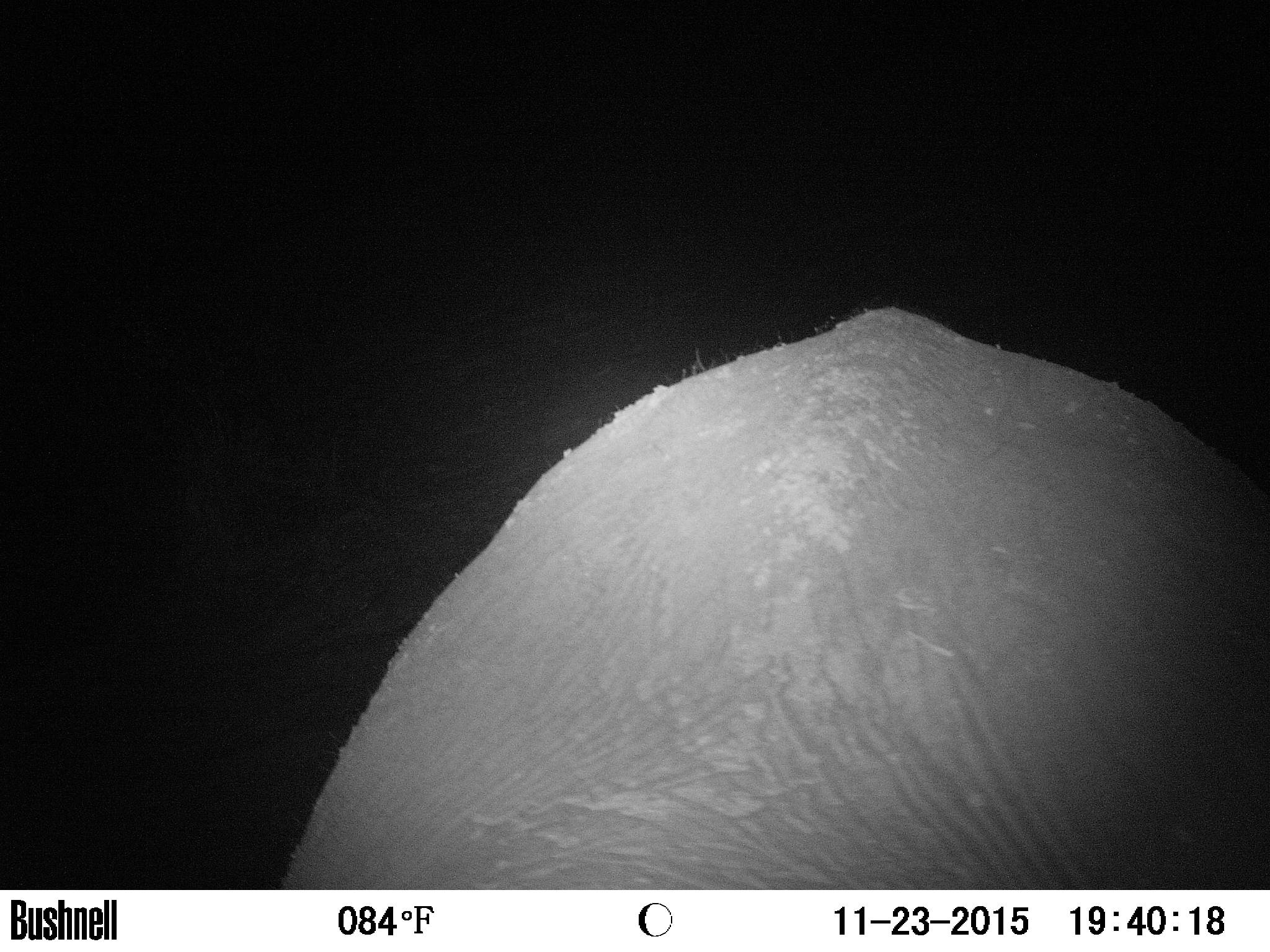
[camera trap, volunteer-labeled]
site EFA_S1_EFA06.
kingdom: Animalia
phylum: Chordata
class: Mammalia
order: Proboscidea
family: Elephantidae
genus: Loxodonta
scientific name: Loxodonta africana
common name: african bush elephant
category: elephant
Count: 1.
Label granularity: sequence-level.